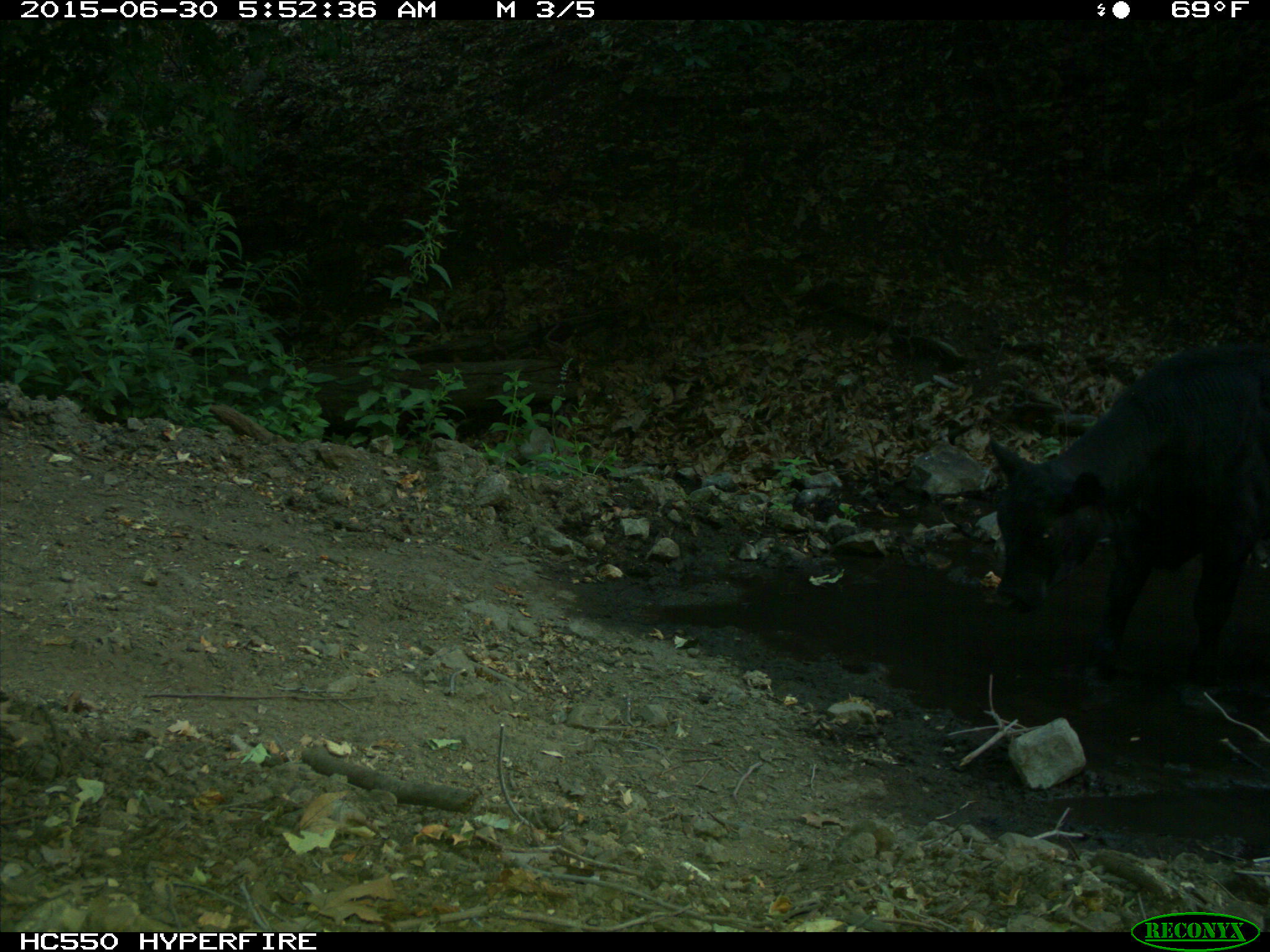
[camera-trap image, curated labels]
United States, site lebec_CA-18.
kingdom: Animalia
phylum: Chordata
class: Mammalia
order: Artiodactyla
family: Bovidae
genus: Bos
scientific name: Bos taurus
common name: domestic cow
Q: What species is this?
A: Bos taurus (domestic cow).